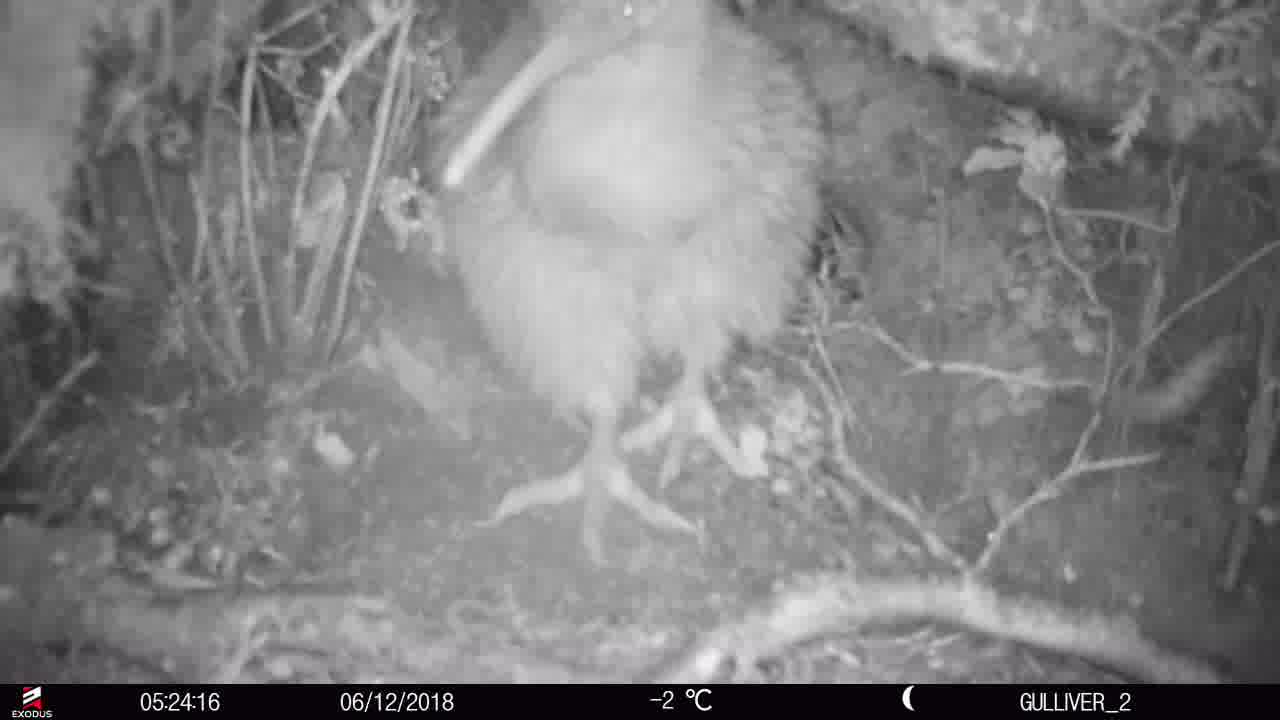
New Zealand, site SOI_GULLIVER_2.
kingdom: Animalia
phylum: Chordata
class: Aves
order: Apterygiformes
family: Apterygidae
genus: Apteryx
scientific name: Apteryx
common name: kiwi